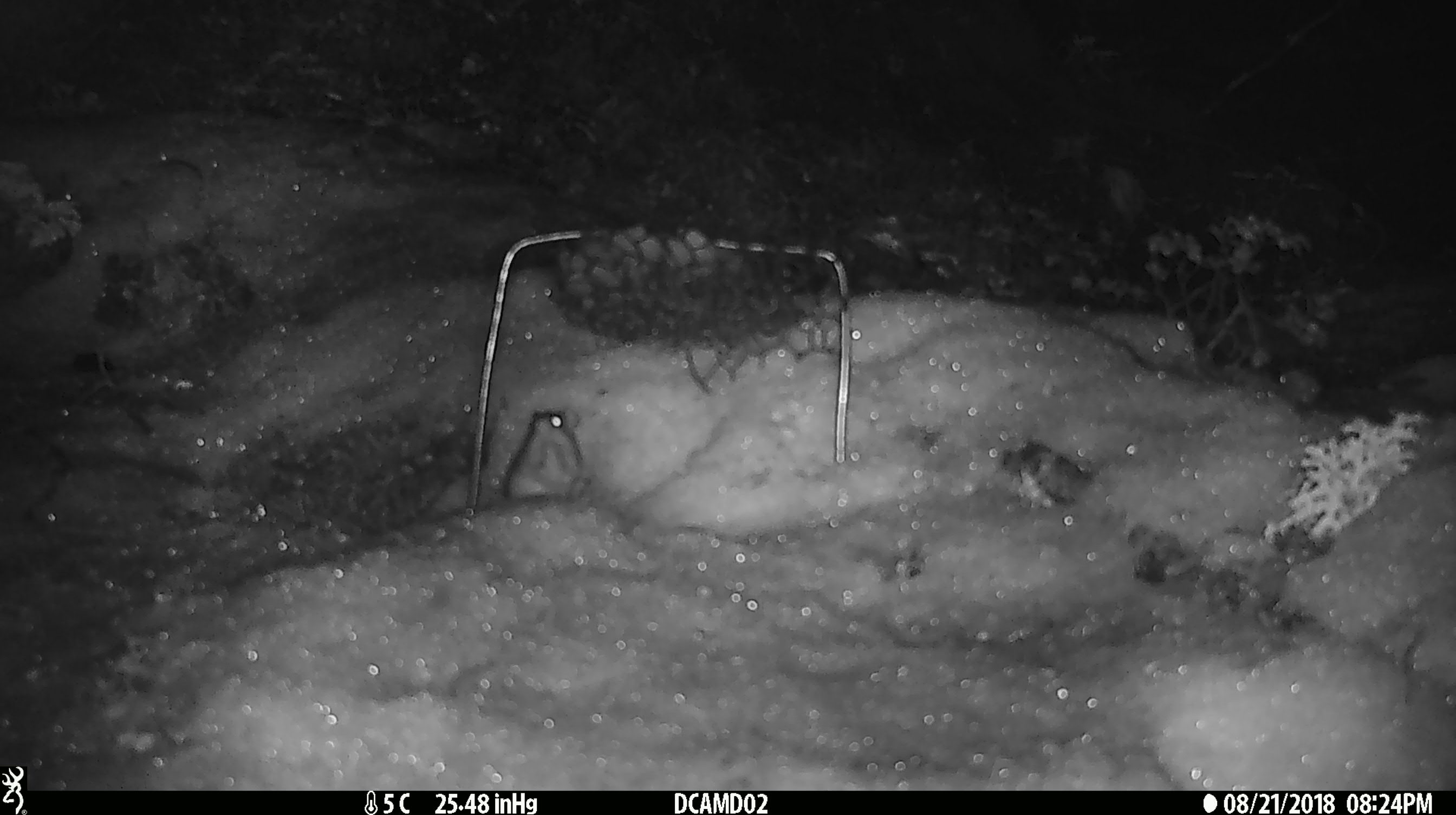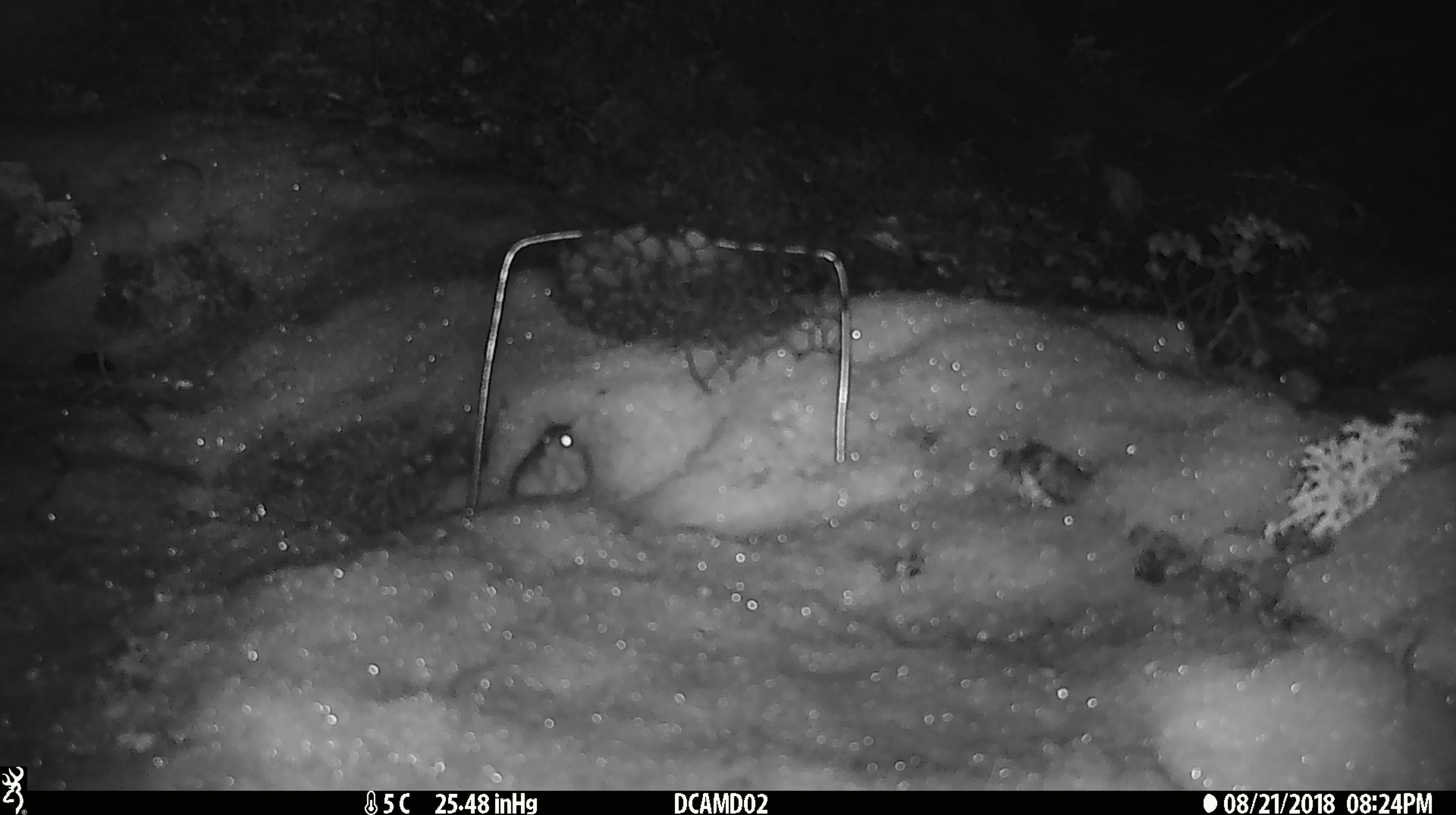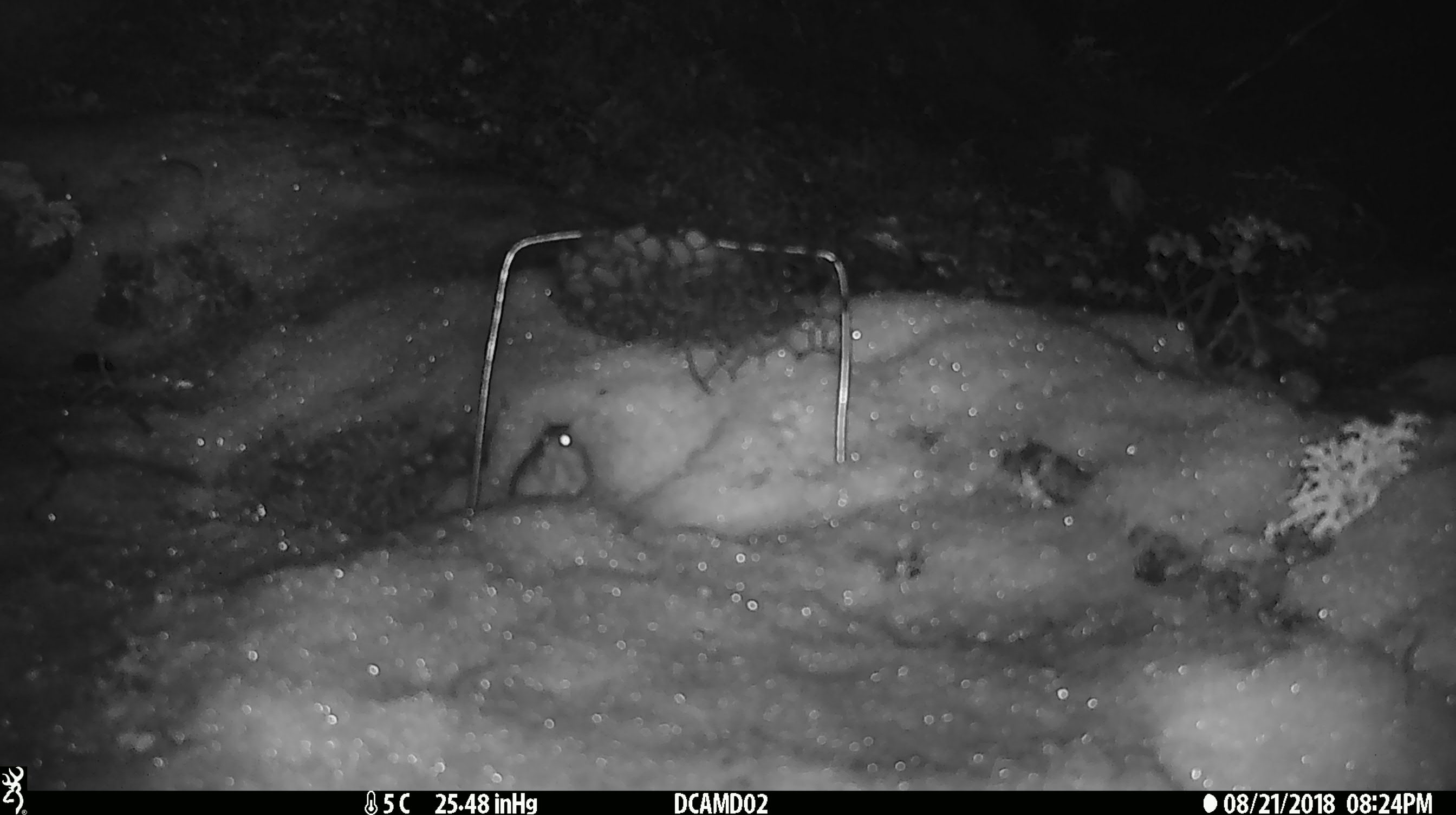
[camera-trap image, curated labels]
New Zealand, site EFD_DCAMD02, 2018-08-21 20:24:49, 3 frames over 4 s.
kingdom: Animalia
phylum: Chordata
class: Mammalia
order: Rodentia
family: Muridae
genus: Mus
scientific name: Mus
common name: mouse